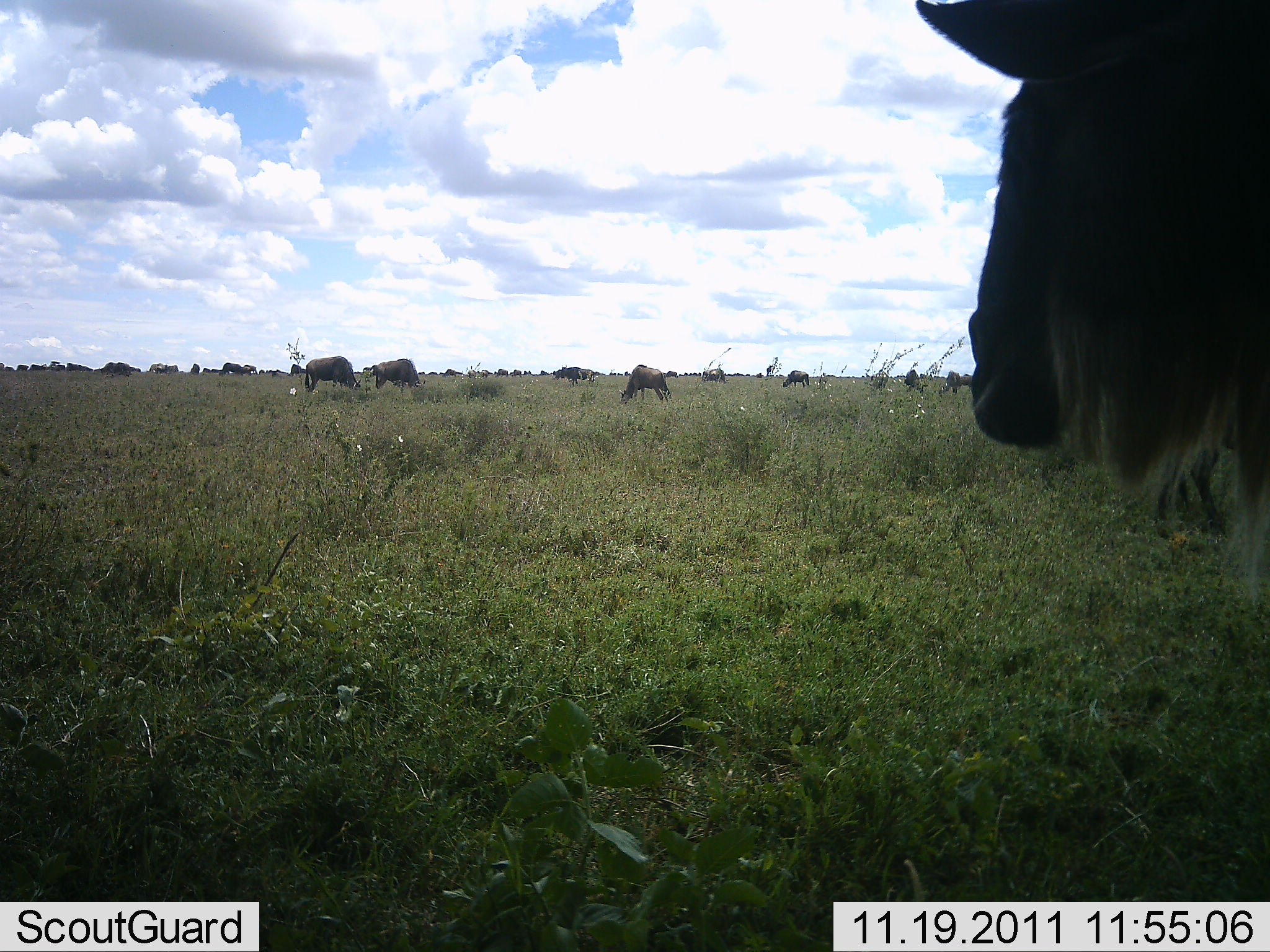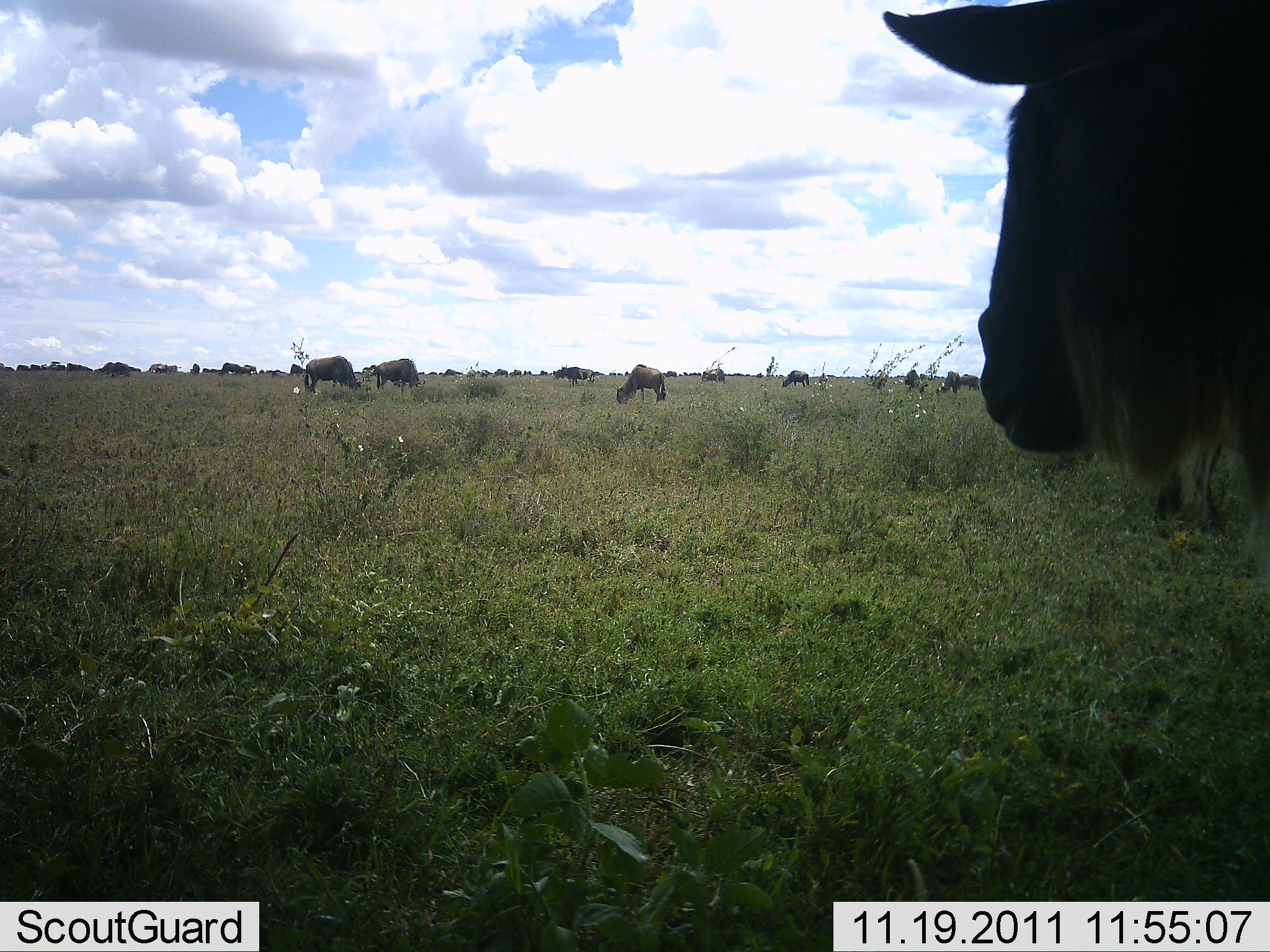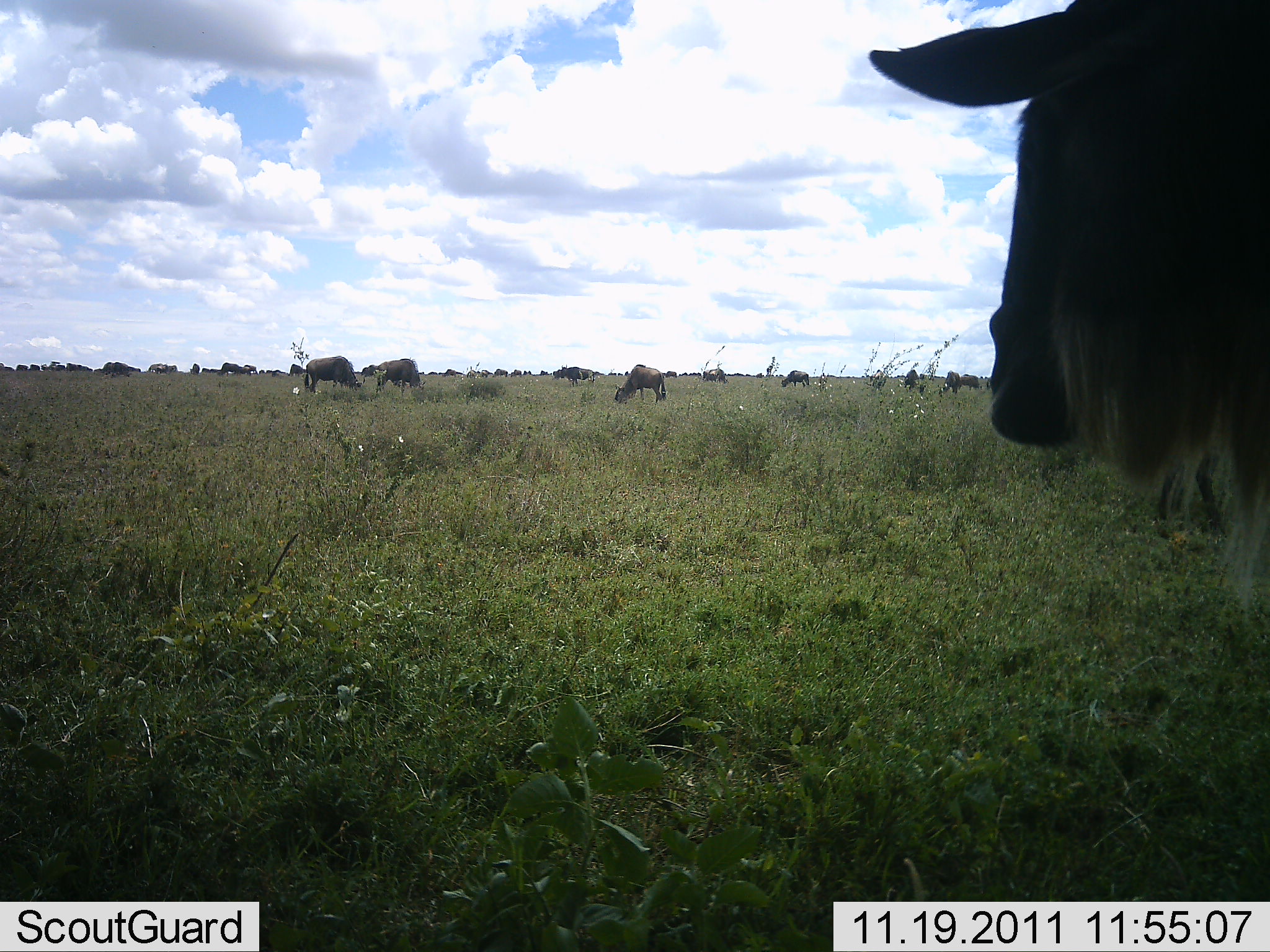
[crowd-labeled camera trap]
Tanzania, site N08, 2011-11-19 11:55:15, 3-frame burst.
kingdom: Animalia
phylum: Chordata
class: Mammalia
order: Artiodactyla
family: Bovidae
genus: Connochaetes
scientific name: Connochaetes taurinus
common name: blue wildebeest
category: wildebeest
Wildebeest (blue wildebeest) (Connochaetes taurinus), count 11-50. Behavior (volunteer vote fractions): standing 69%, resting 8%, moving 8%, interacting 0%. Young present (vote fraction): 0%. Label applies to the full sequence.